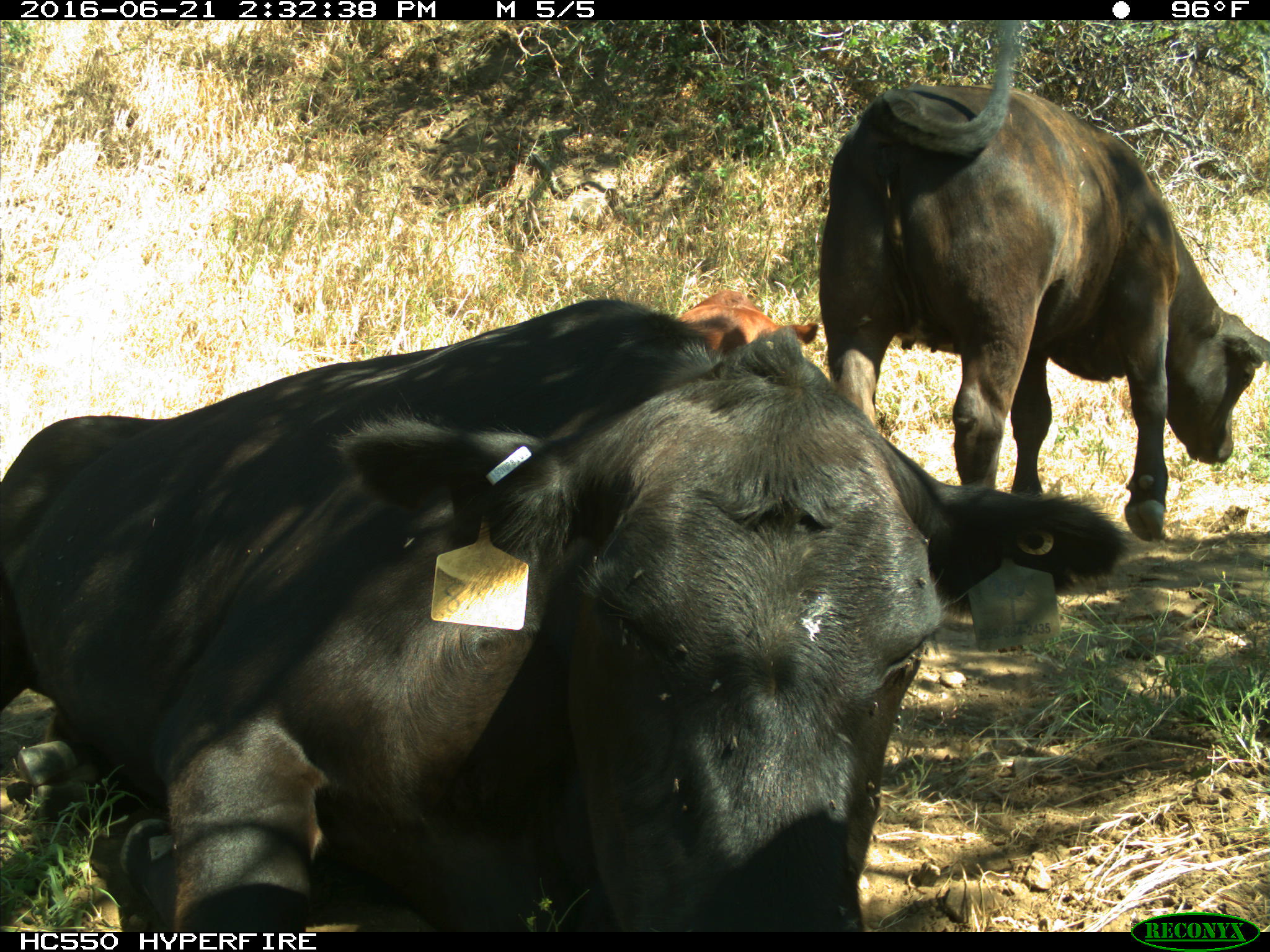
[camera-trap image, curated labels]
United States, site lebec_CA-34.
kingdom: Animalia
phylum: Chordata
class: Mammalia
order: Artiodactyla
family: Bovidae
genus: Bos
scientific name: Bos taurus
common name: domestic cow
Bos taurus (domestic cow).